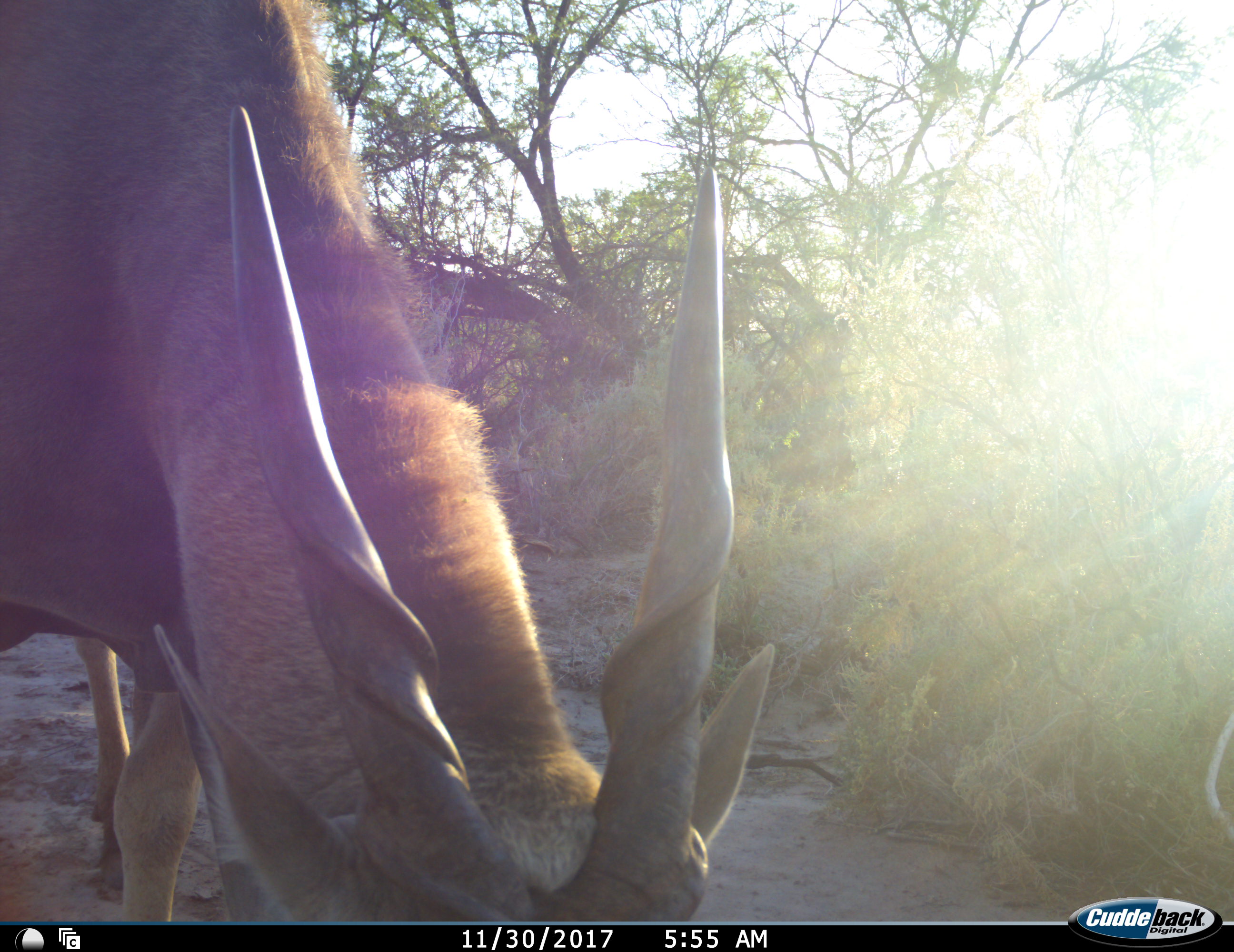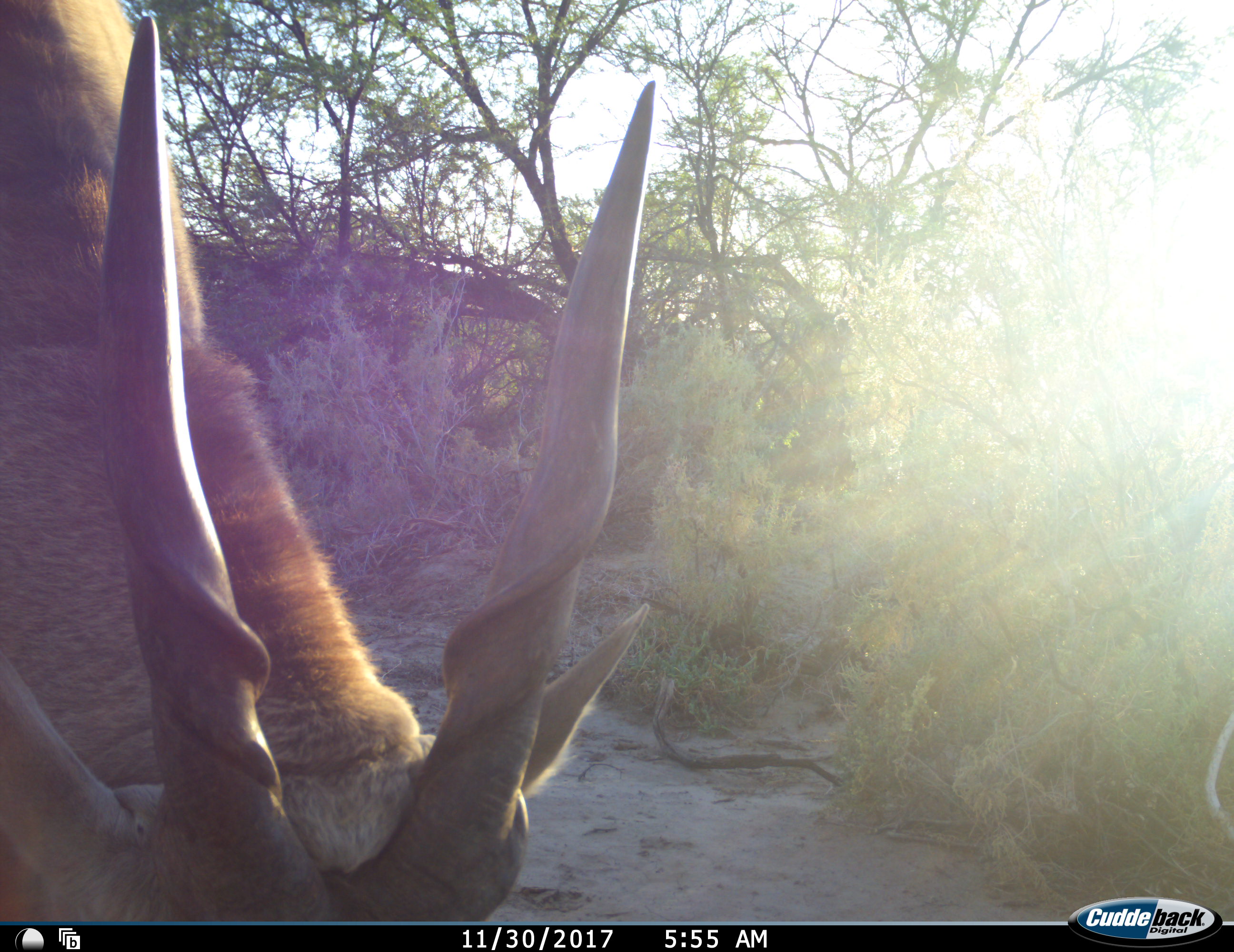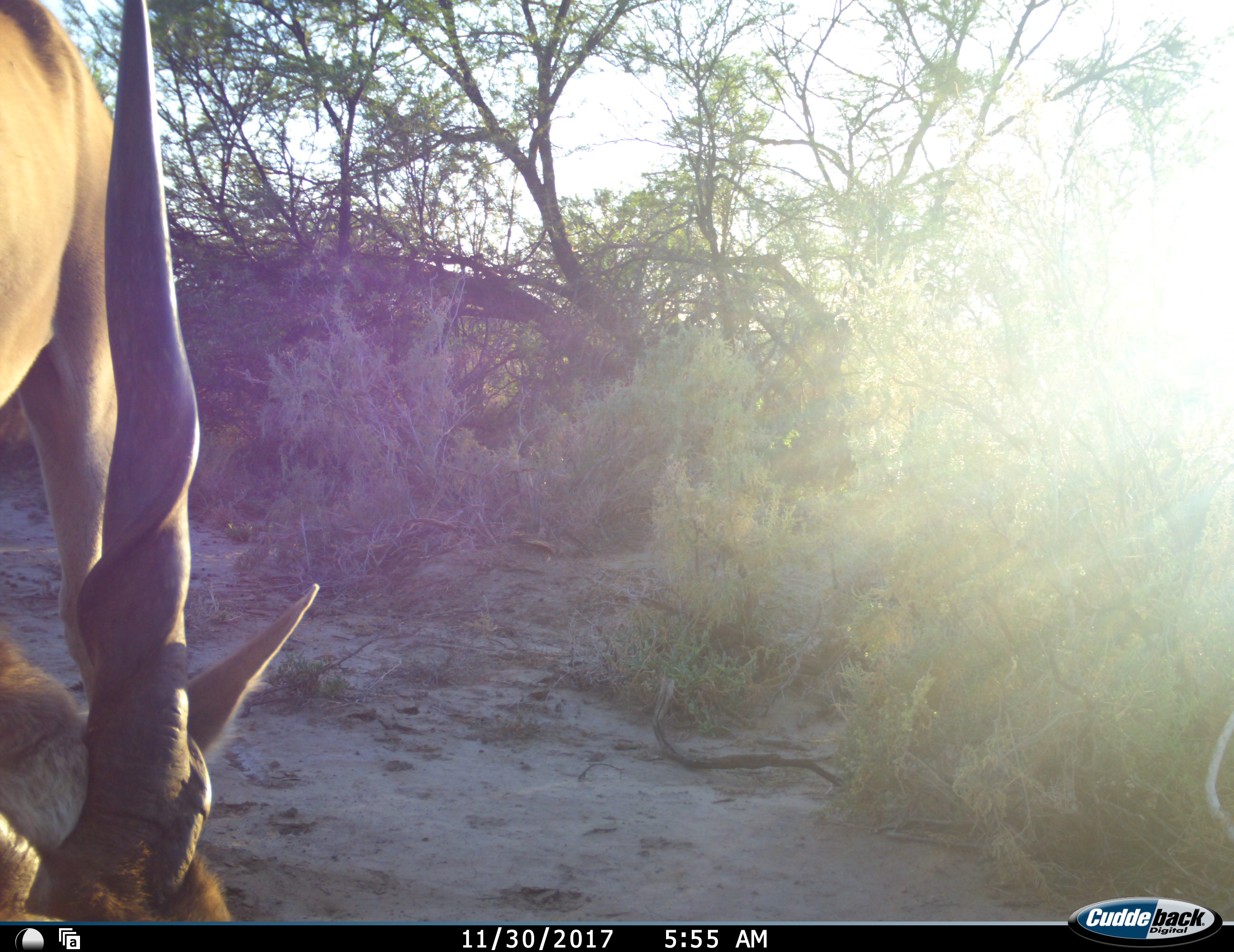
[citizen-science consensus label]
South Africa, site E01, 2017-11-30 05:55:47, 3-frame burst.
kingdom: Animalia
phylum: Chordata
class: Mammalia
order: Artiodactyla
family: Bovidae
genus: Tragelaphus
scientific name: Tragelaphus oryx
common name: eland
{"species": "eland (Tragelaphus oryx)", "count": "1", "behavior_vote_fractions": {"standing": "25%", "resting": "0%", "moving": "38%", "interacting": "0%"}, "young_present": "0%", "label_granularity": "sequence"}